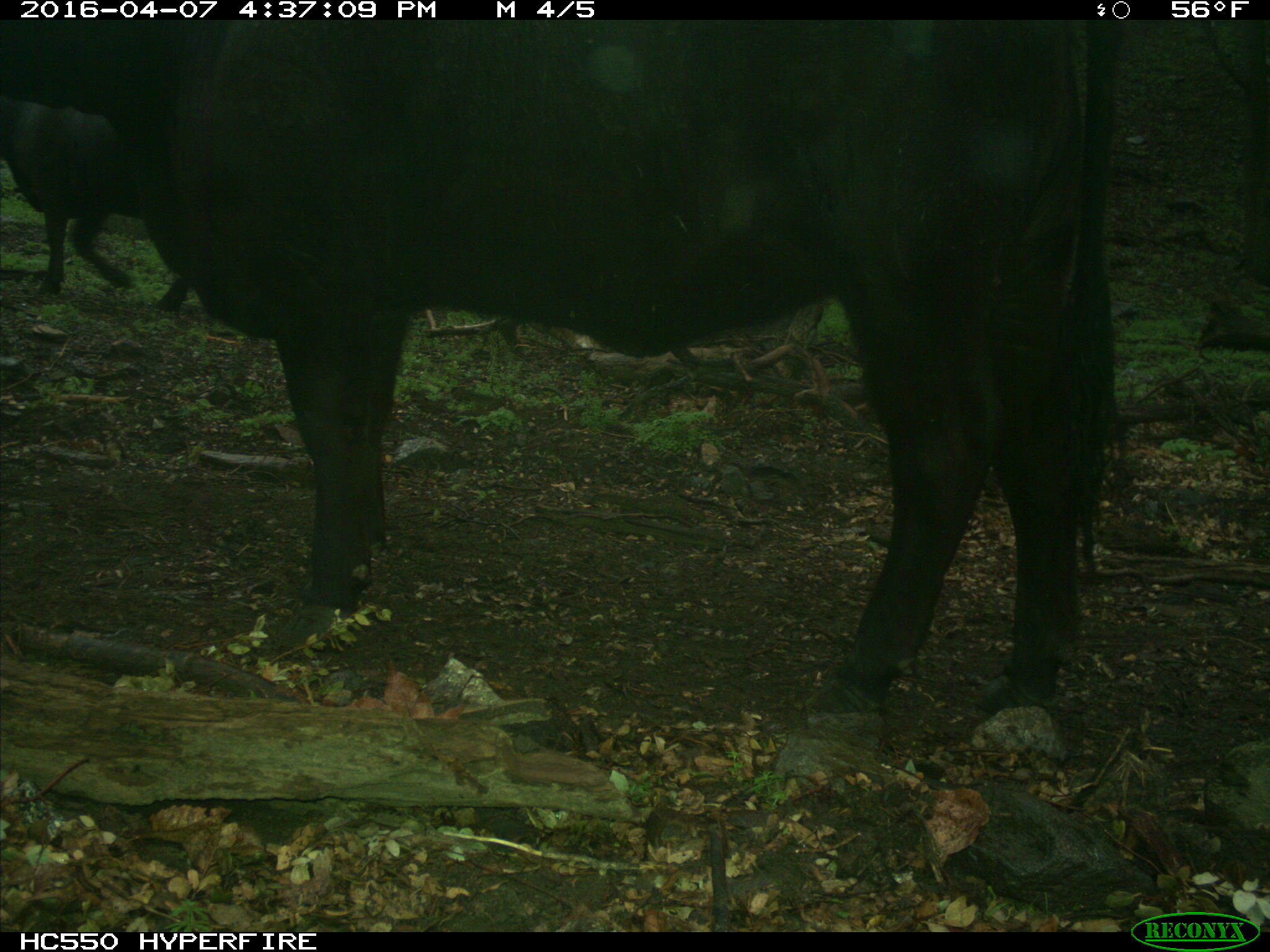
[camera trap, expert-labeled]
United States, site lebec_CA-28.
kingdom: Animalia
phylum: Chordata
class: Mammalia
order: Artiodactyla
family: Bovidae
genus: Bos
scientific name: Bos taurus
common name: domestic cow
Bos taurus (domestic cow).